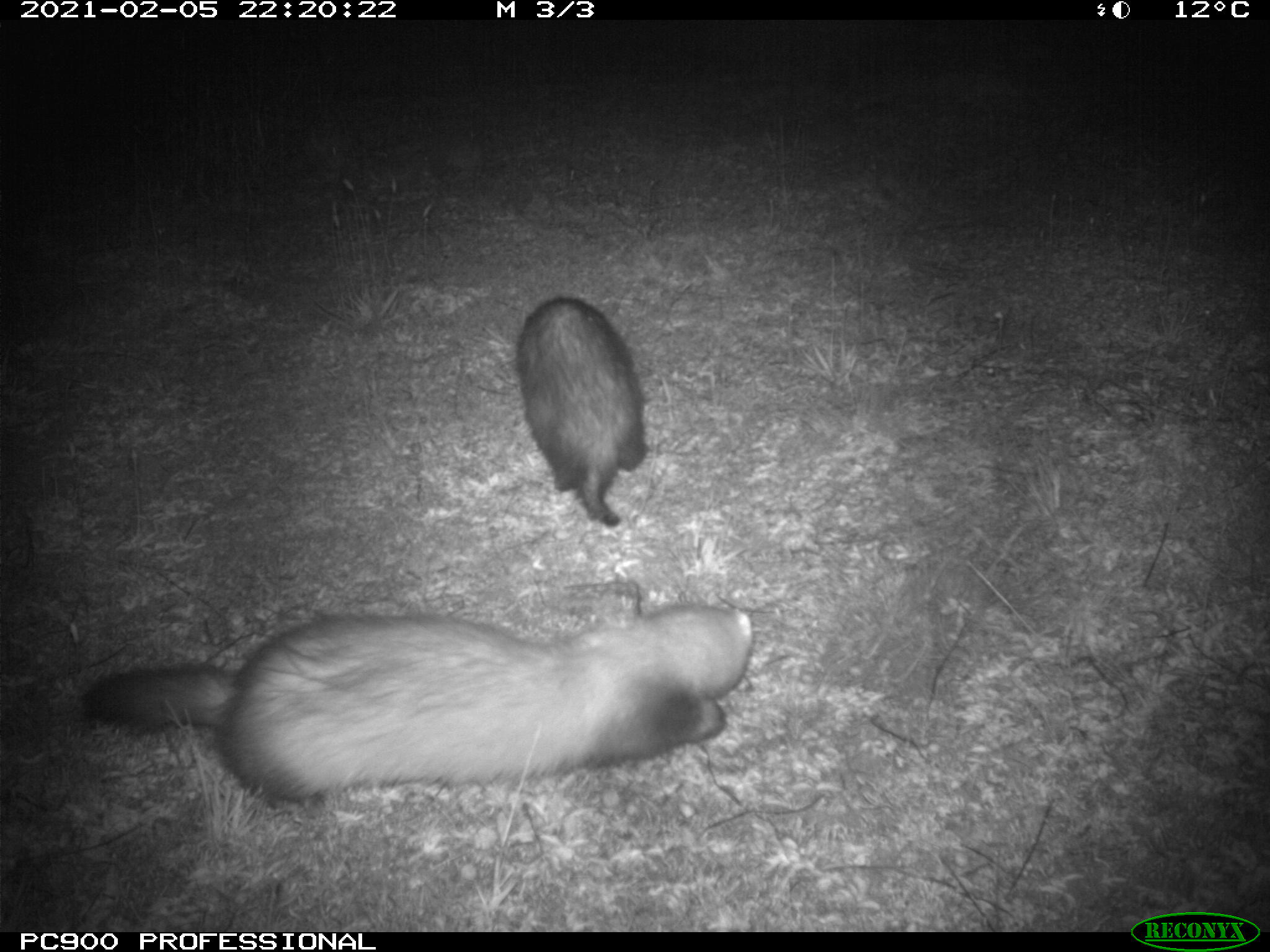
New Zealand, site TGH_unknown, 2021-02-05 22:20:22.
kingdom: Animalia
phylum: Chordata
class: Mammalia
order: Carnivora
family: Mustelidae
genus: Mustela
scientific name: Mustela furo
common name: ferret